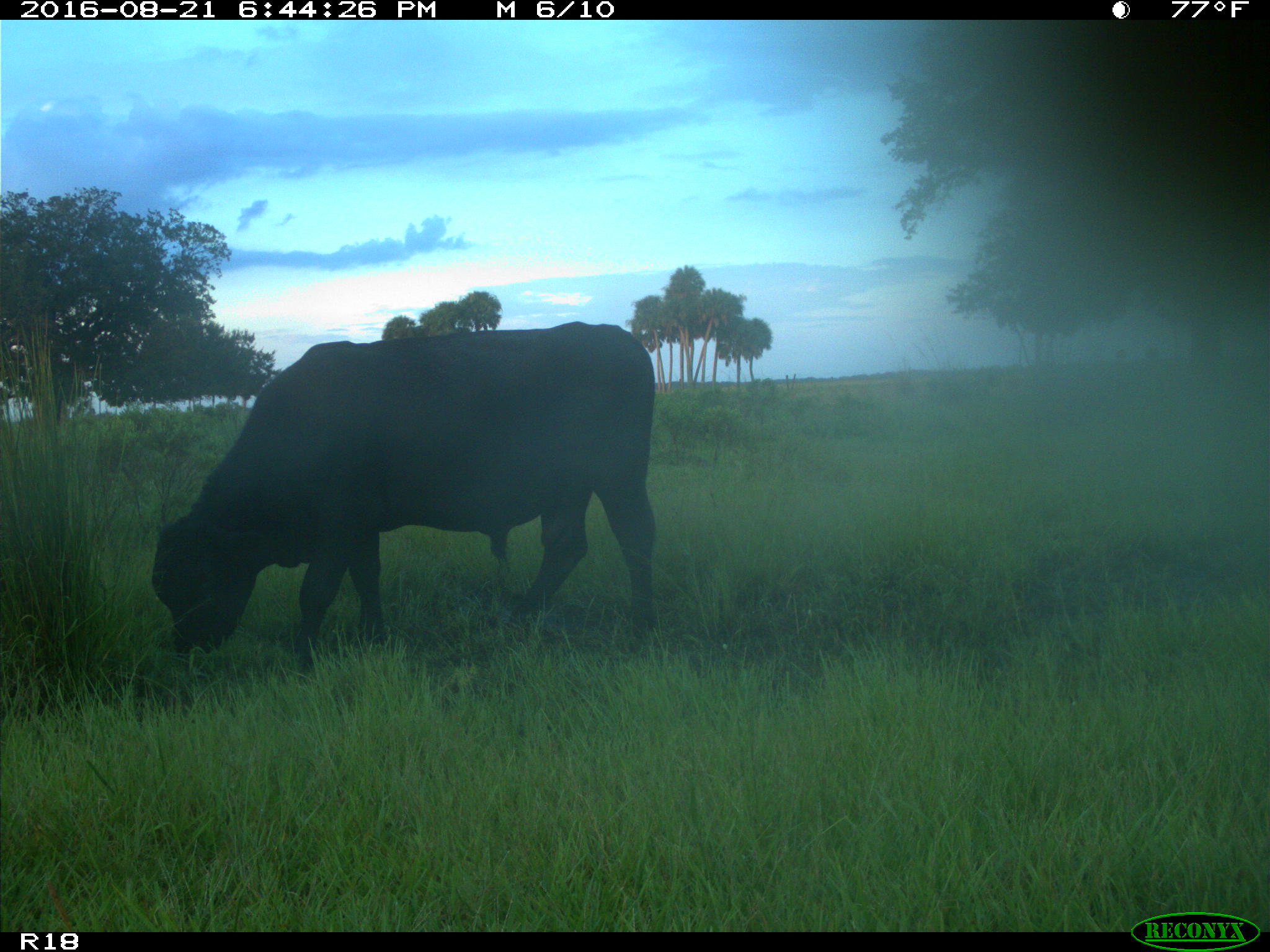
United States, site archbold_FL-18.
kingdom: Animalia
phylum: Chordata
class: Mammalia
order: Artiodactyla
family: Bovidae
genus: Bos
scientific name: Bos taurus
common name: domestic cow